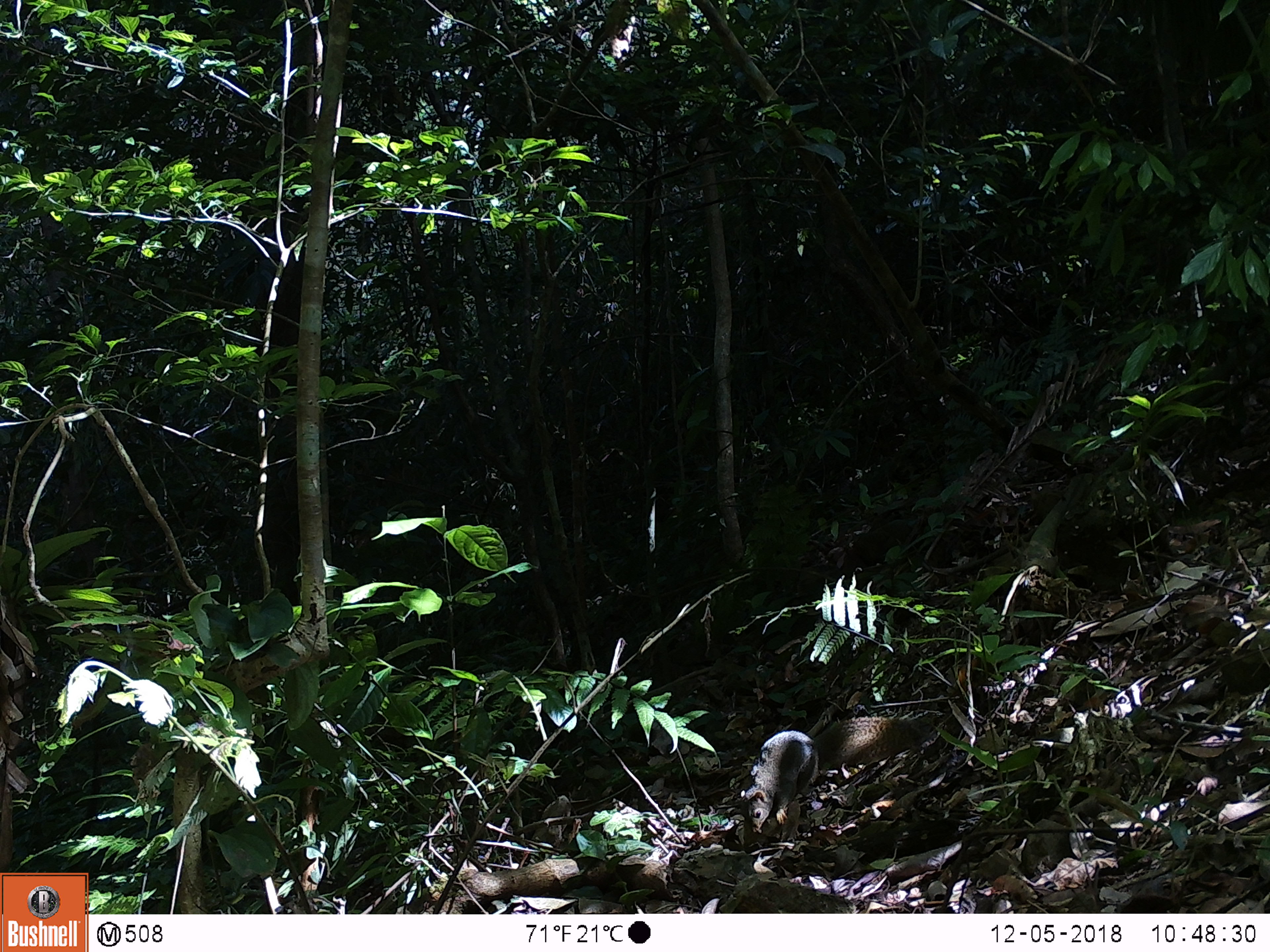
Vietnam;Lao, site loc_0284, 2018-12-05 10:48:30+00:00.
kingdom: Animalia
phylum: Chordata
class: Mammalia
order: Rodentia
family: Sciuridae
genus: Callosciurus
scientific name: Callosciurus erythraeus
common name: pallas's squirrel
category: pallass squirrel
Pallass squirrel (pallas's squirrel) (Callosciurus erythraeus). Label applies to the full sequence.